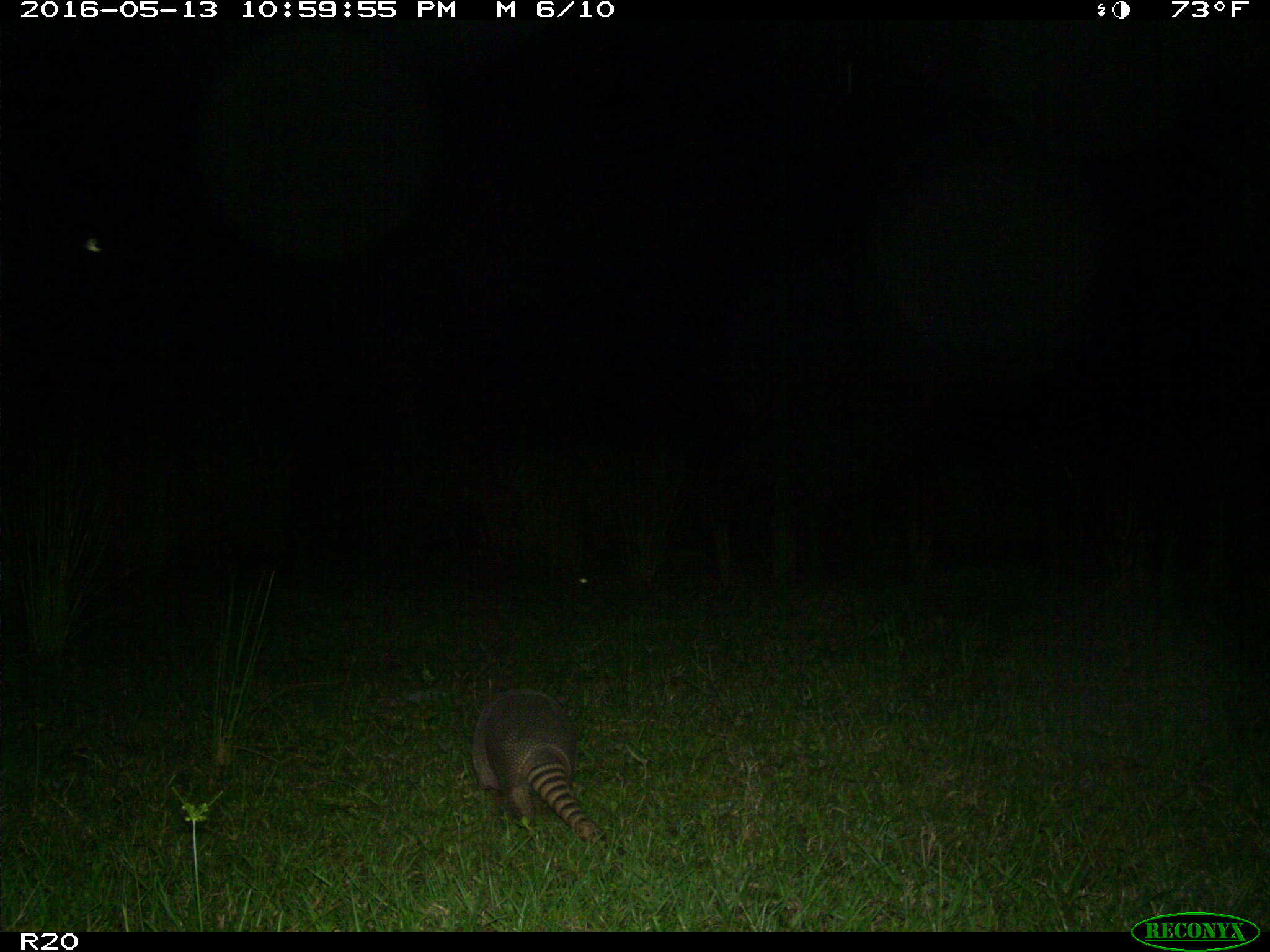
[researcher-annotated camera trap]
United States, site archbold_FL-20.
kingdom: Animalia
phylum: Chordata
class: Mammalia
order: Cingulata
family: Dasypodidae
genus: Dasypus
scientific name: Dasypus novemcinctus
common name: nine-banded armadillo